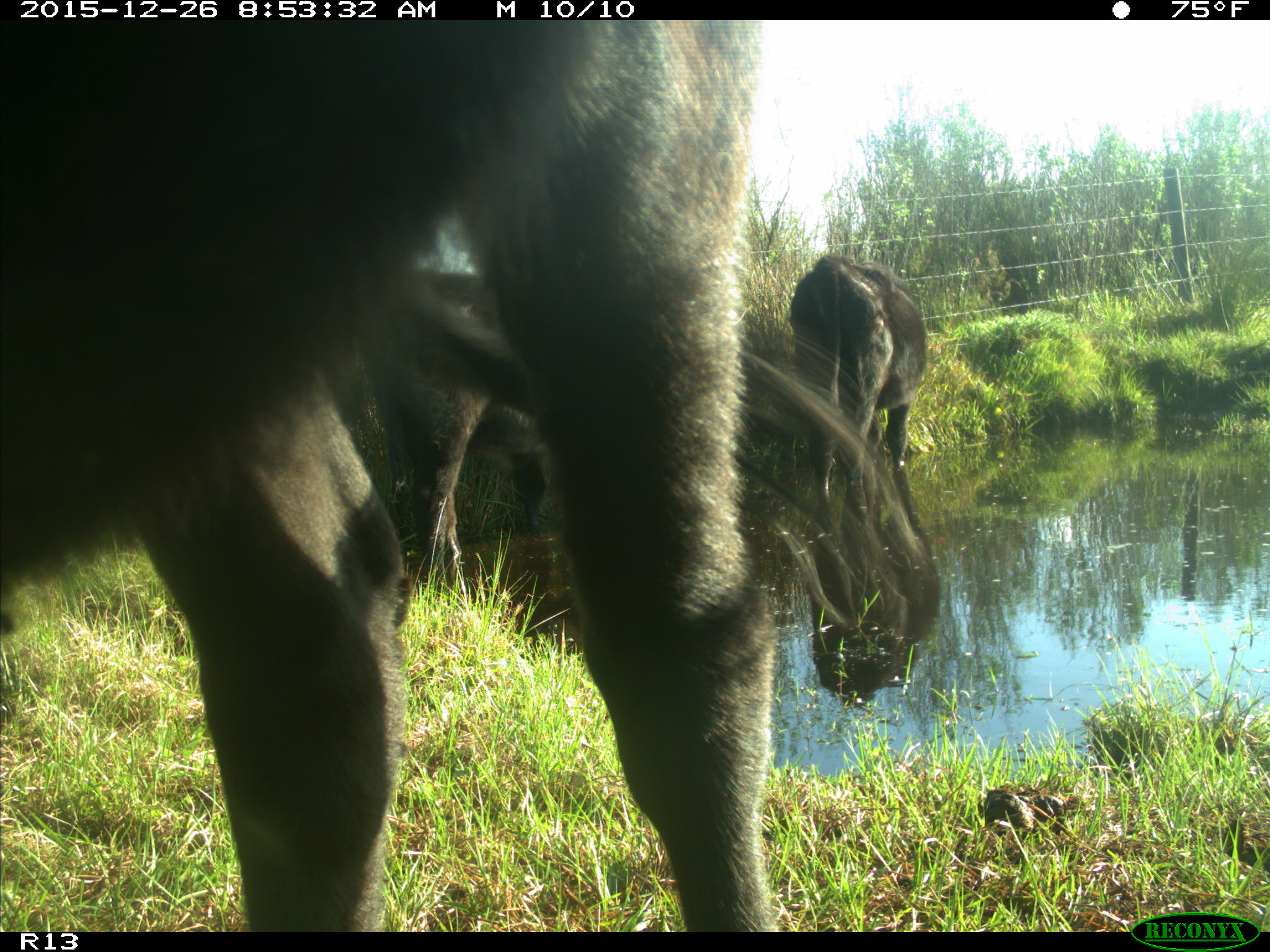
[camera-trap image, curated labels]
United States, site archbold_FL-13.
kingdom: Animalia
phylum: Chordata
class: Mammalia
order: Artiodactyla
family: Bovidae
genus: Bos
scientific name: Bos taurus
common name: domestic cow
Bos taurus (domestic cow).